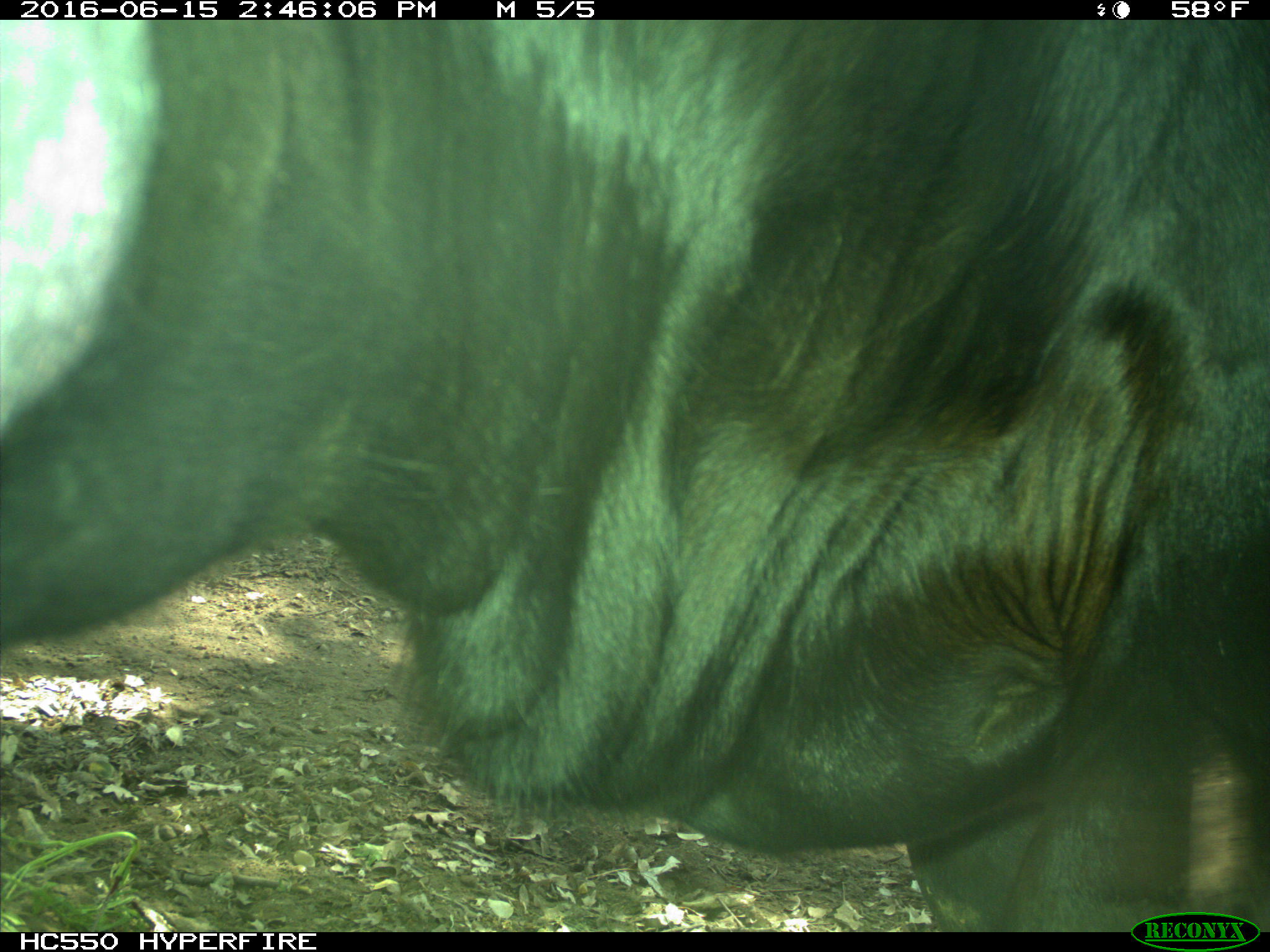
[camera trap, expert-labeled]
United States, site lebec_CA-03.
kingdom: Animalia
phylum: Chordata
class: Mammalia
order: Artiodactyla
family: Bovidae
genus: Bos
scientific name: Bos taurus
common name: domestic cow